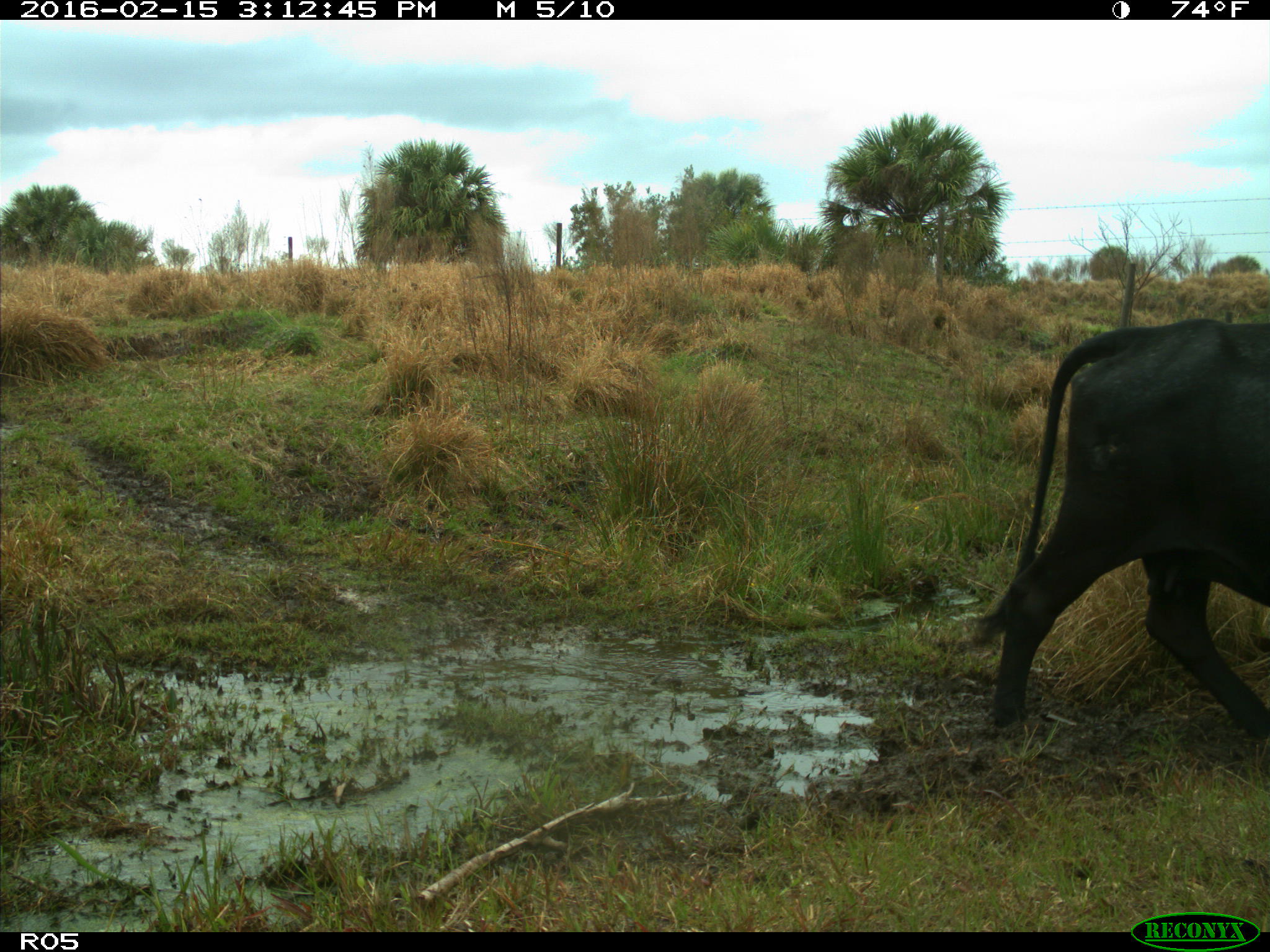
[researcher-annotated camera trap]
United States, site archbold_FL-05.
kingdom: Animalia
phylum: Chordata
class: Mammalia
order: Artiodactyla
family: Bovidae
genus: Bos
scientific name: Bos taurus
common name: domestic cow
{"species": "Bos taurus (domestic cow)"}